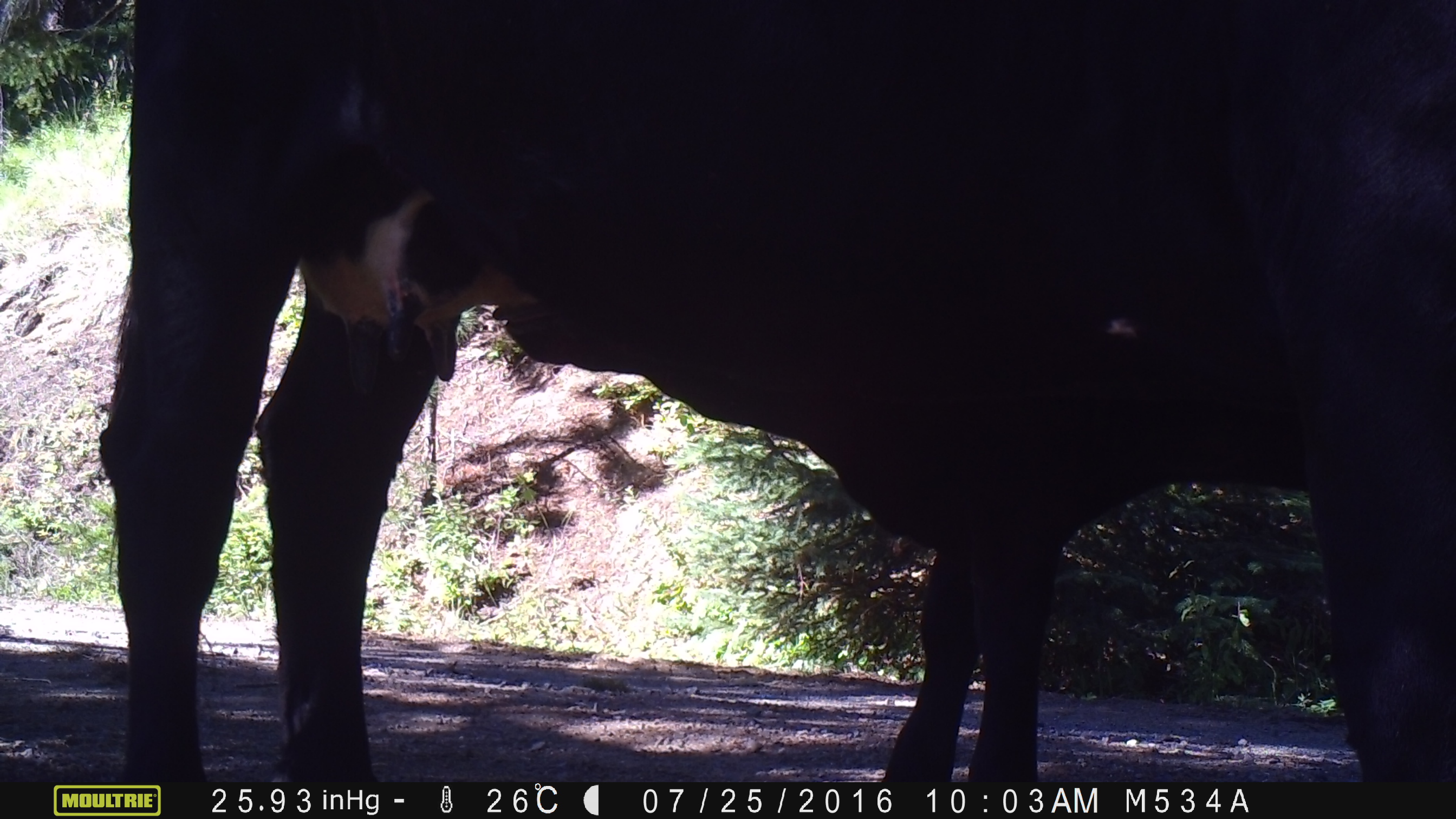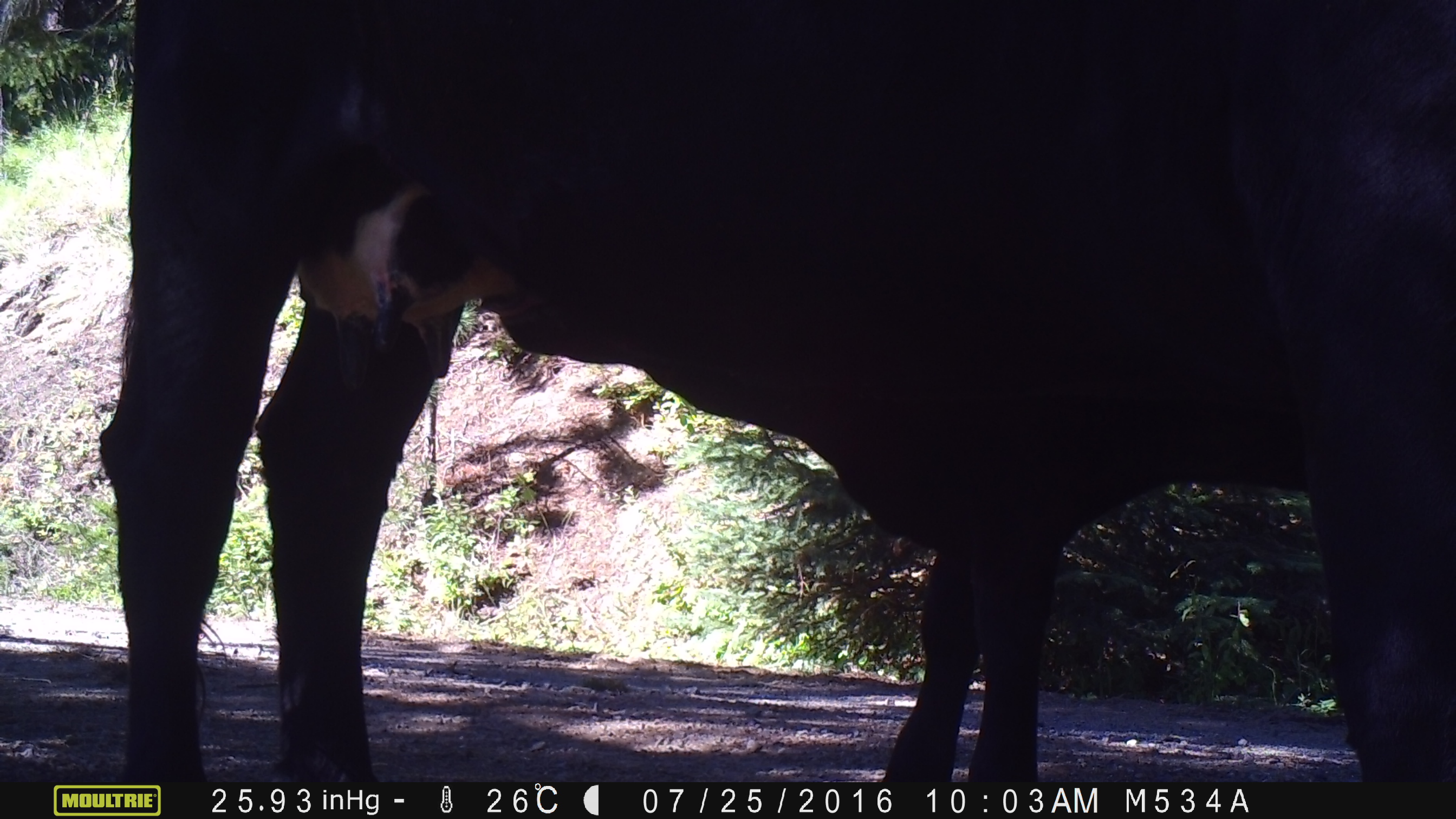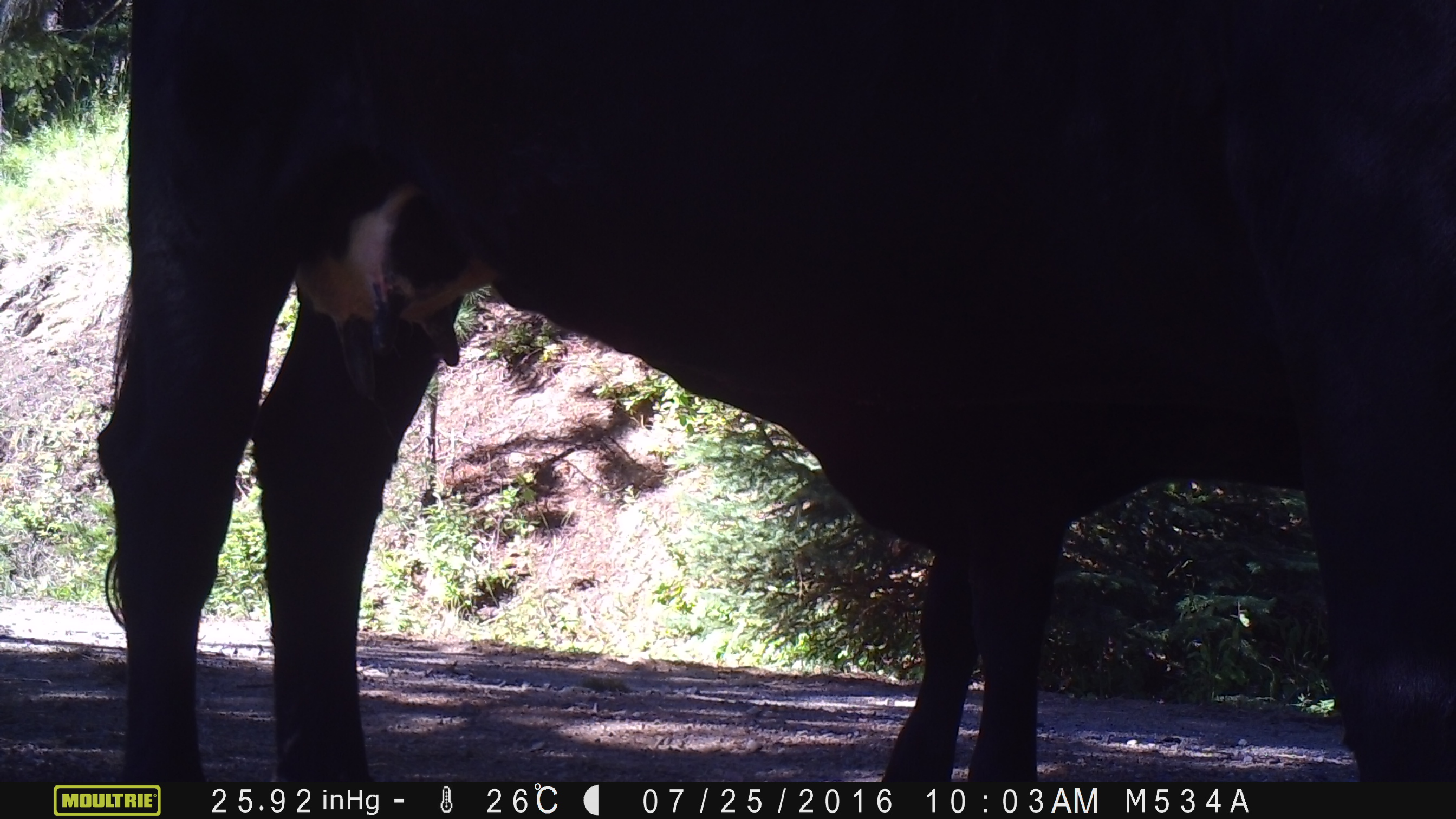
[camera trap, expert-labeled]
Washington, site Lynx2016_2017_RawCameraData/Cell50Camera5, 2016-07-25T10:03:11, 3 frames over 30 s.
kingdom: Animalia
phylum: Chordata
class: Mammalia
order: Artiodactyla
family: Bovidae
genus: Bos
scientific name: Bos taurus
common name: domestic cattle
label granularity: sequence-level